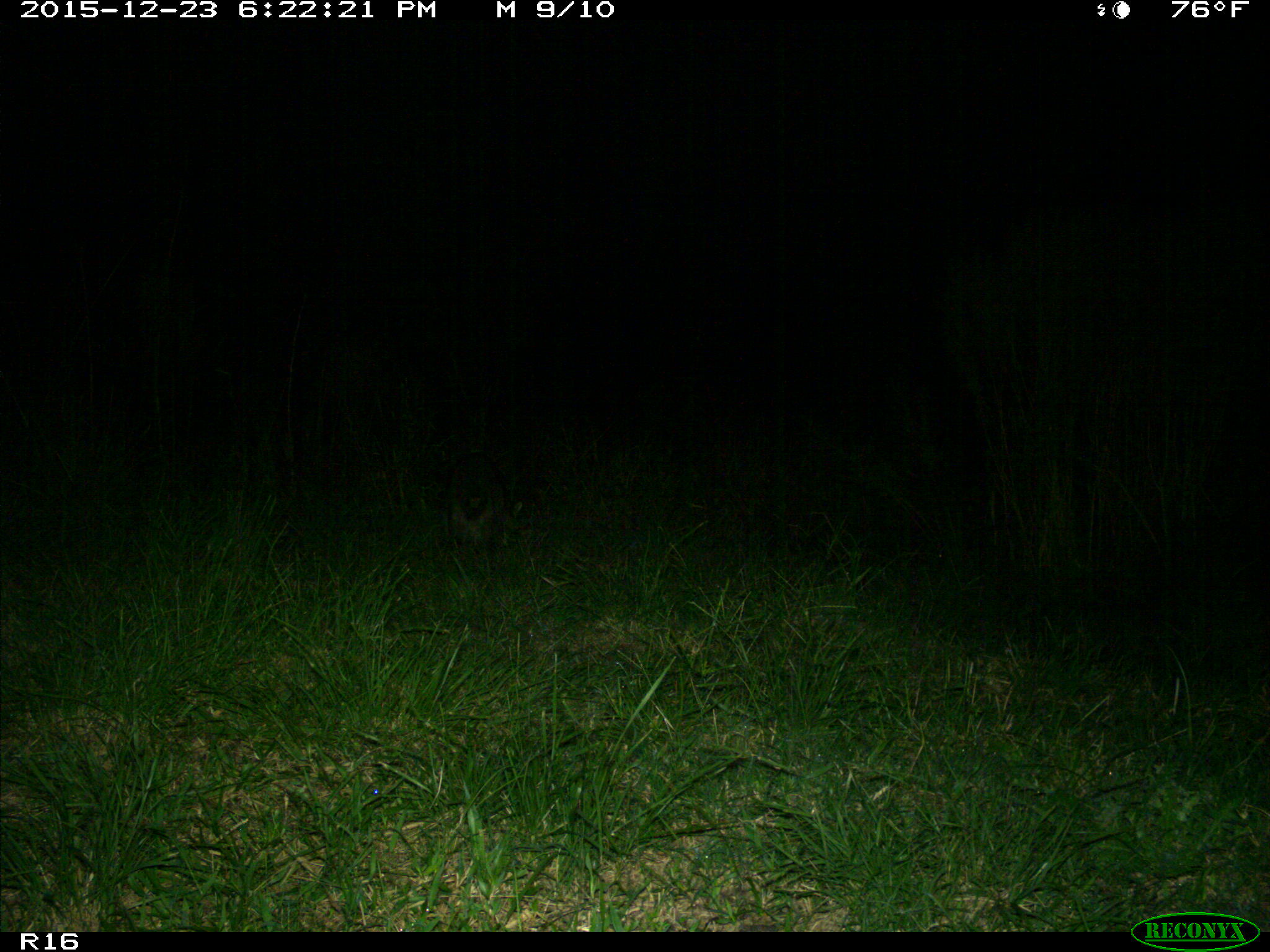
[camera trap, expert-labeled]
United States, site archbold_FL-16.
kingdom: Animalia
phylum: Chordata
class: Mammalia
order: Carnivora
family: Procyonidae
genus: Procyon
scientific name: Procyon lotor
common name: common raccoon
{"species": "Procyon lotor (common raccoon)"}